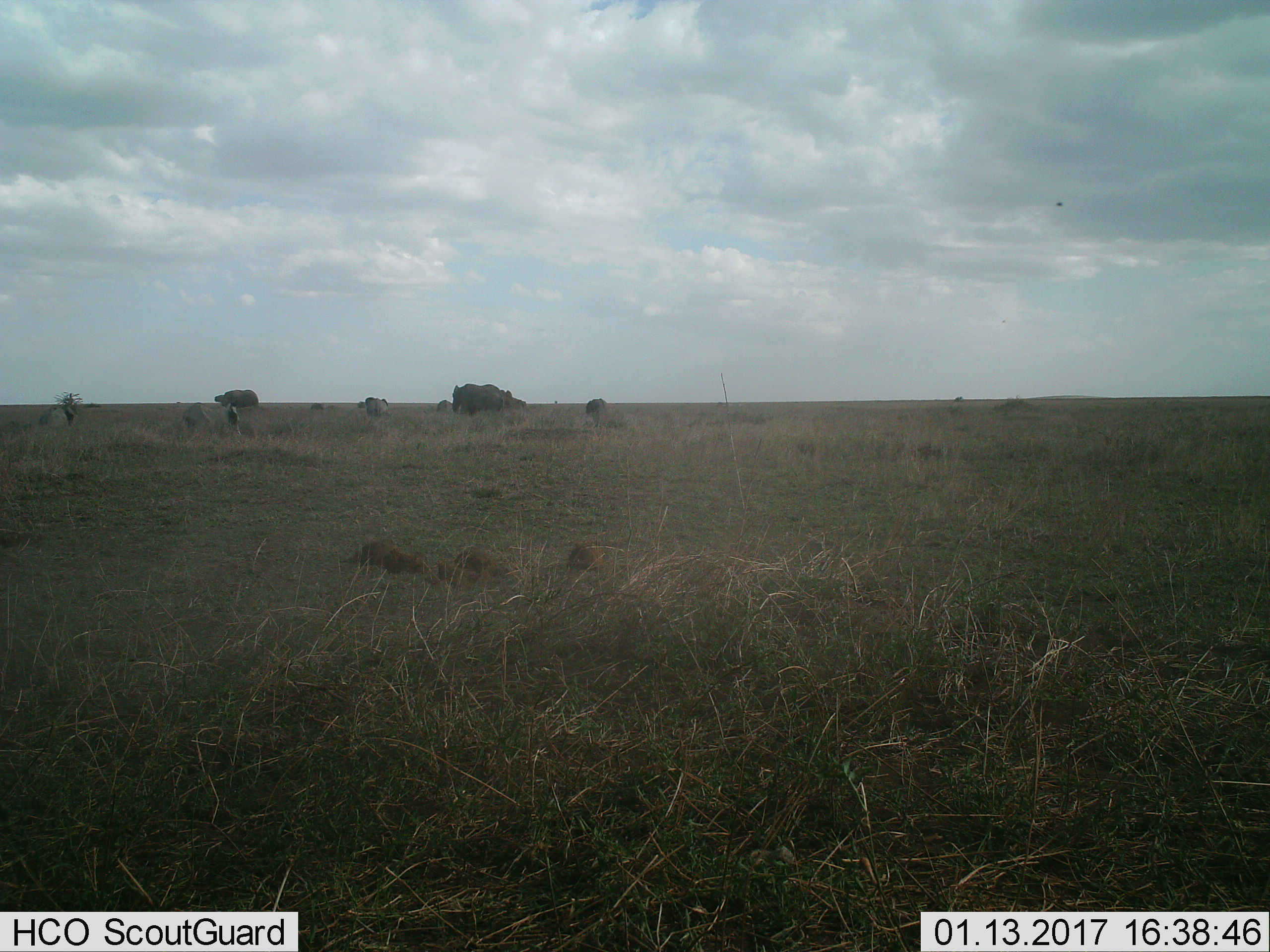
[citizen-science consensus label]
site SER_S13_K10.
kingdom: Animalia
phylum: Chordata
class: Mammalia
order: Proboscidea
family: Elephantidae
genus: Loxodonta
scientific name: Loxodonta africana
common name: african bush elephant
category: elephant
Elephant (african bush elephant) (Loxodonta africana), count 7. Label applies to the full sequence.